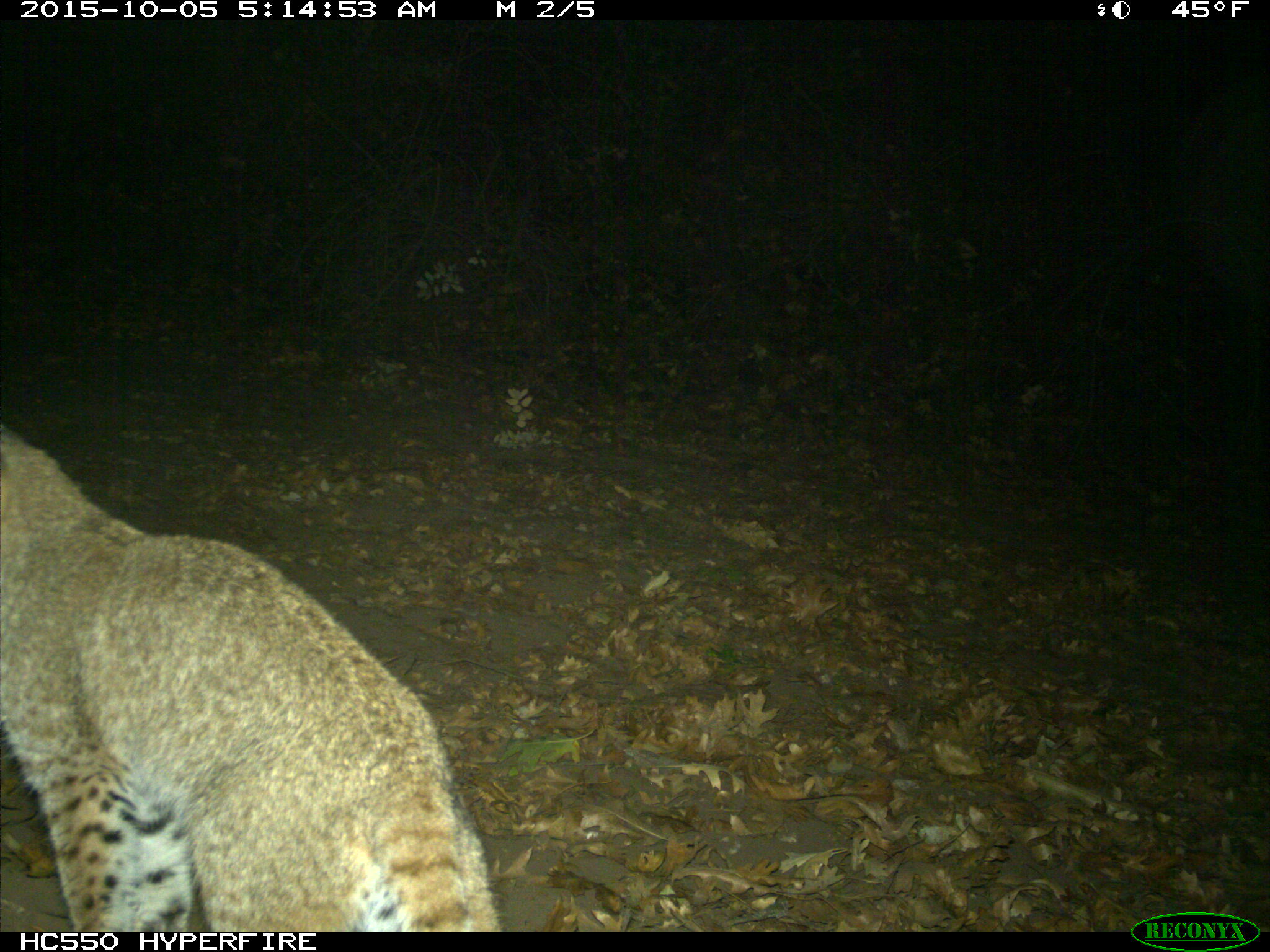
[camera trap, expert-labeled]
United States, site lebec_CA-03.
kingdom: Animalia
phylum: Chordata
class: Mammalia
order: Carnivora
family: Felidae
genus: Lynx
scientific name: Lynx rufus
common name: bobcat